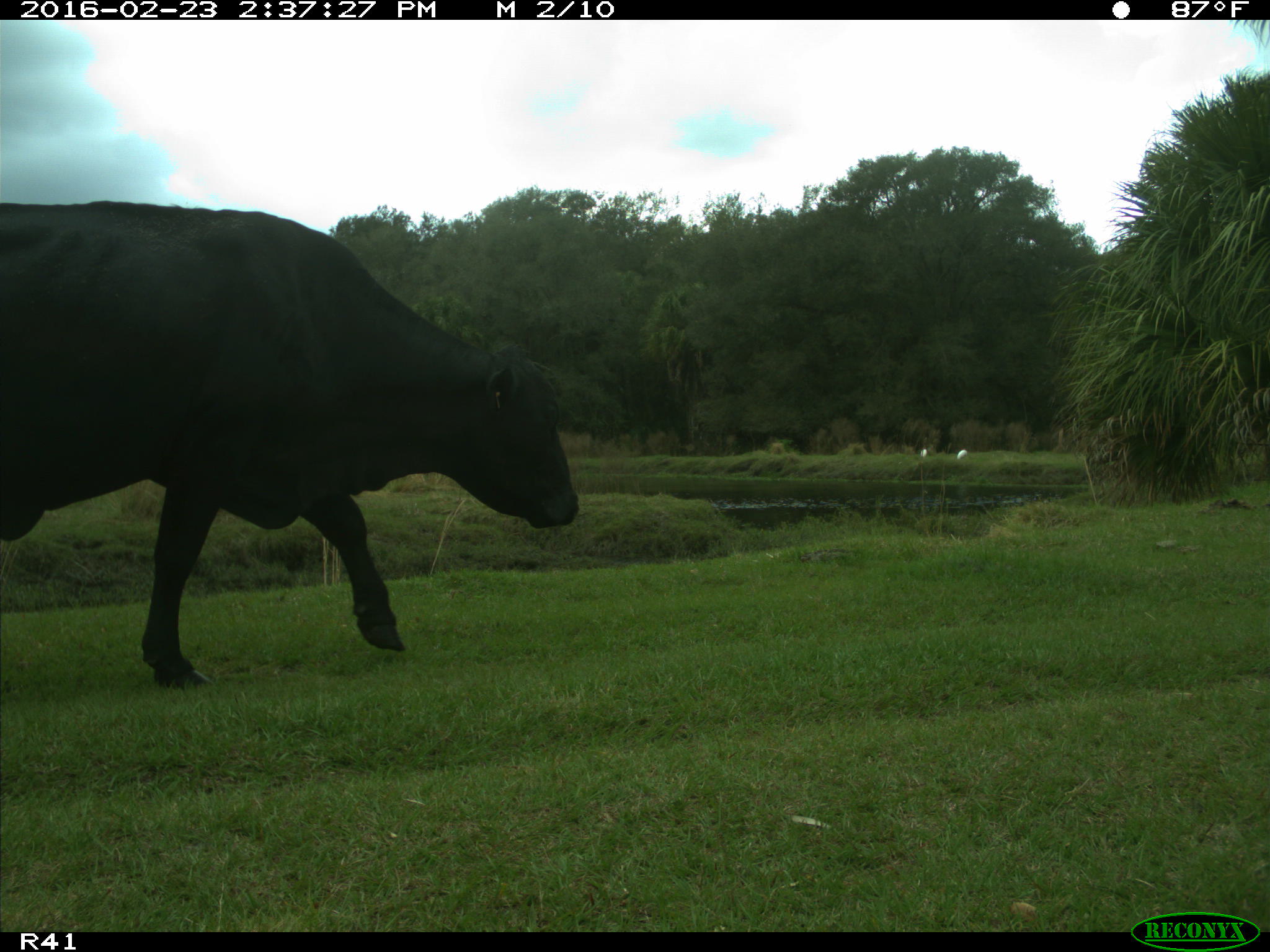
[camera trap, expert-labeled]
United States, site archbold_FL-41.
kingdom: Animalia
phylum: Chordata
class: Mammalia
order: Artiodactyla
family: Bovidae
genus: Bos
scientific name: Bos taurus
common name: domestic cow